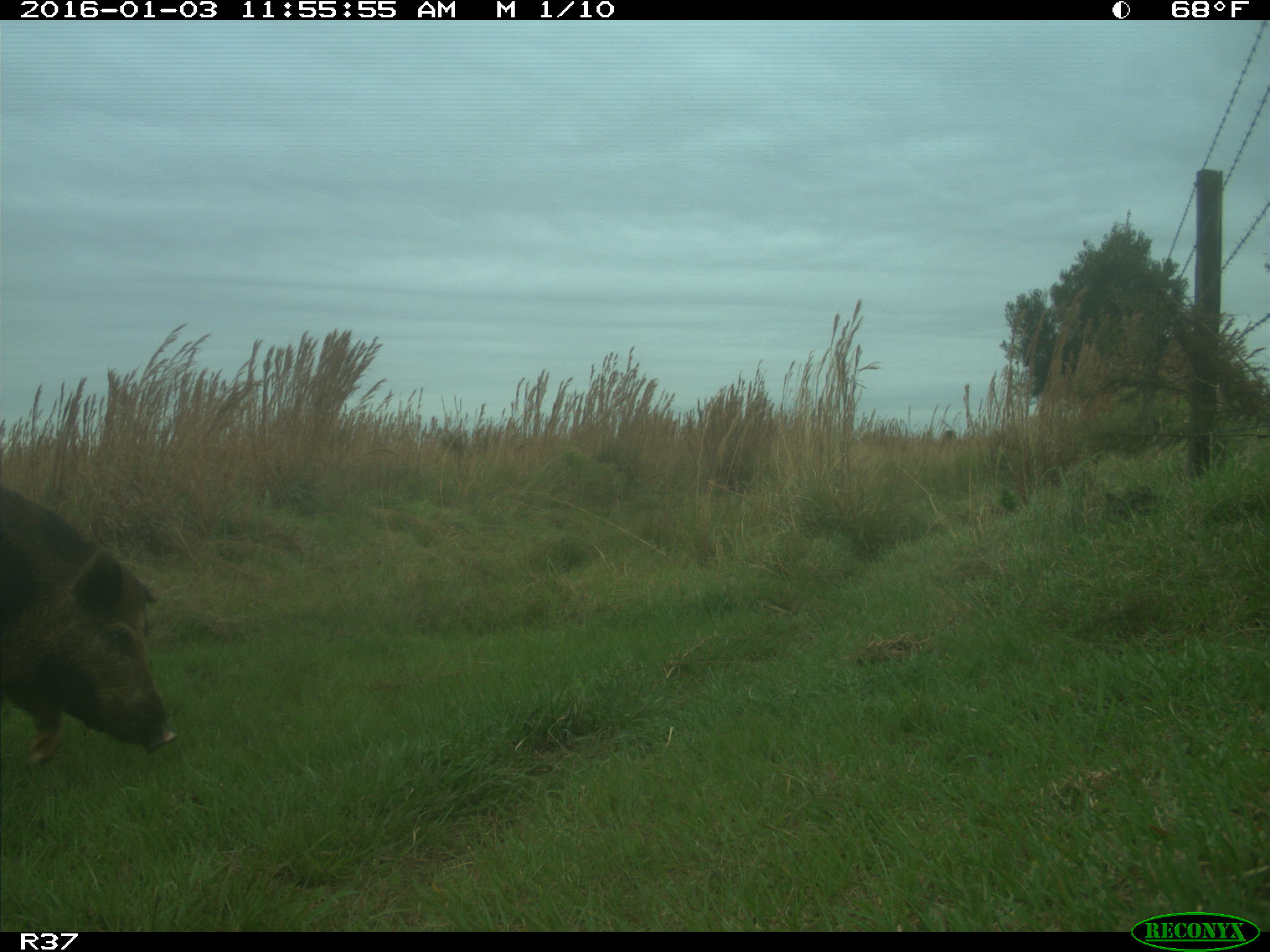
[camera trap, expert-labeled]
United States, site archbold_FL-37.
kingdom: Animalia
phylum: Chordata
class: Mammalia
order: Artiodactyla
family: Suidae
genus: Sus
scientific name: Sus scrofa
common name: wild boar